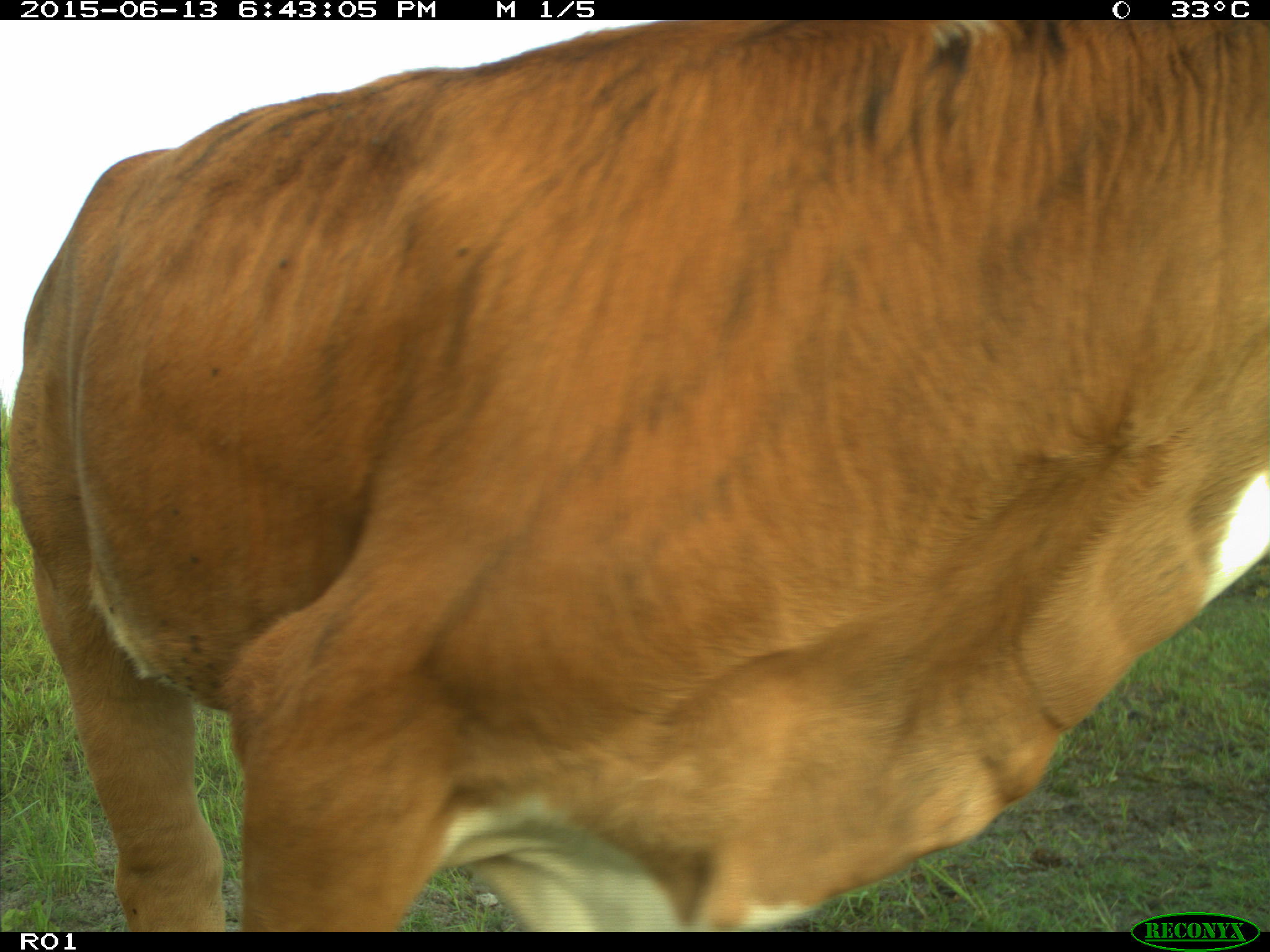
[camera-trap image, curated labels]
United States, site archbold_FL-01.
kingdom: Animalia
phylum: Chordata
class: Mammalia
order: Artiodactyla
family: Bovidae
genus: Bos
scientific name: Bos taurus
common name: domestic cow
Bos taurus (domestic cow).